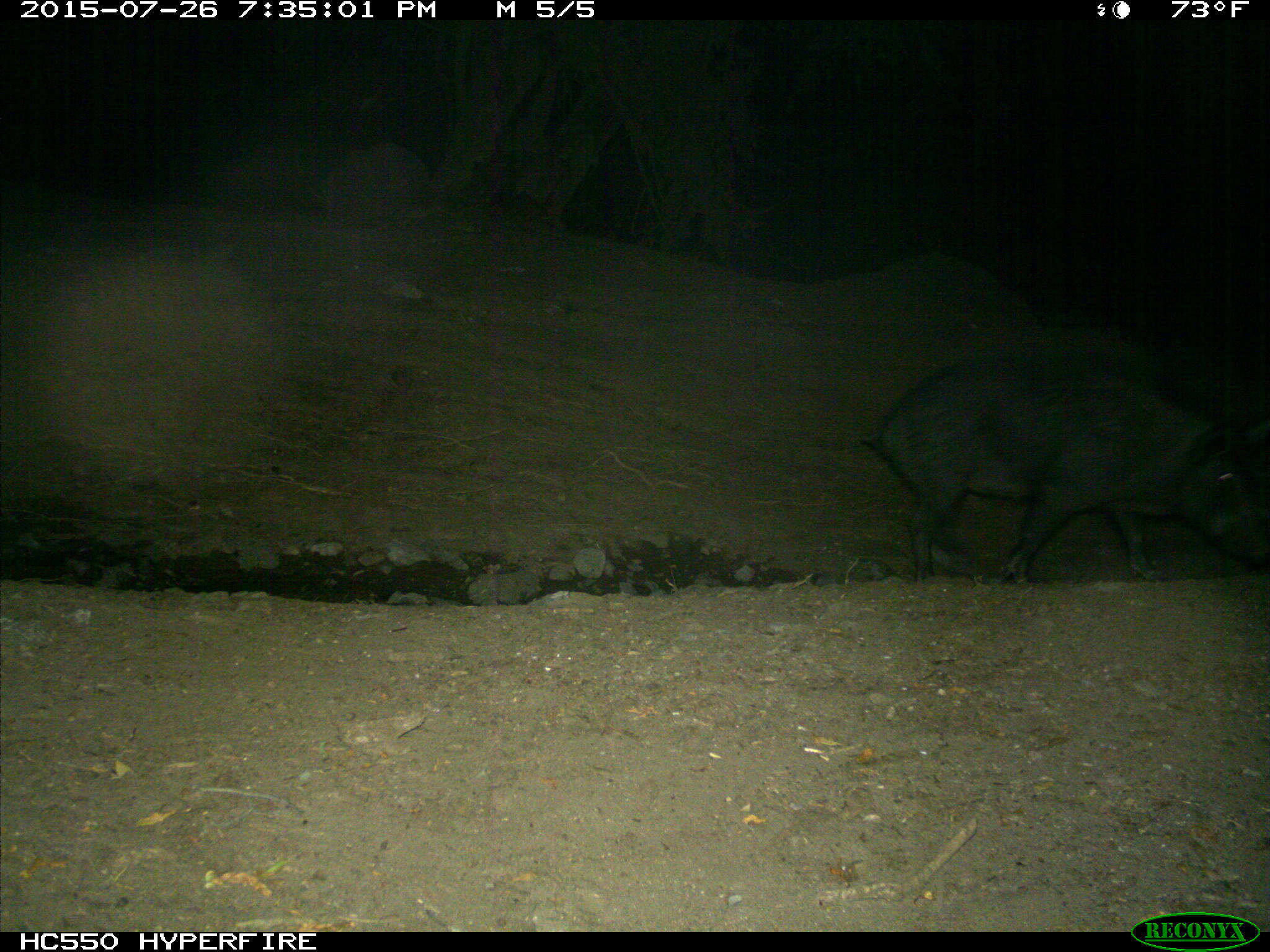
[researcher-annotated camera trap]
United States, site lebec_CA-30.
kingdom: Animalia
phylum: Chordata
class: Mammalia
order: Artiodactyla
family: Suidae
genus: Sus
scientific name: Sus scrofa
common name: wild boar